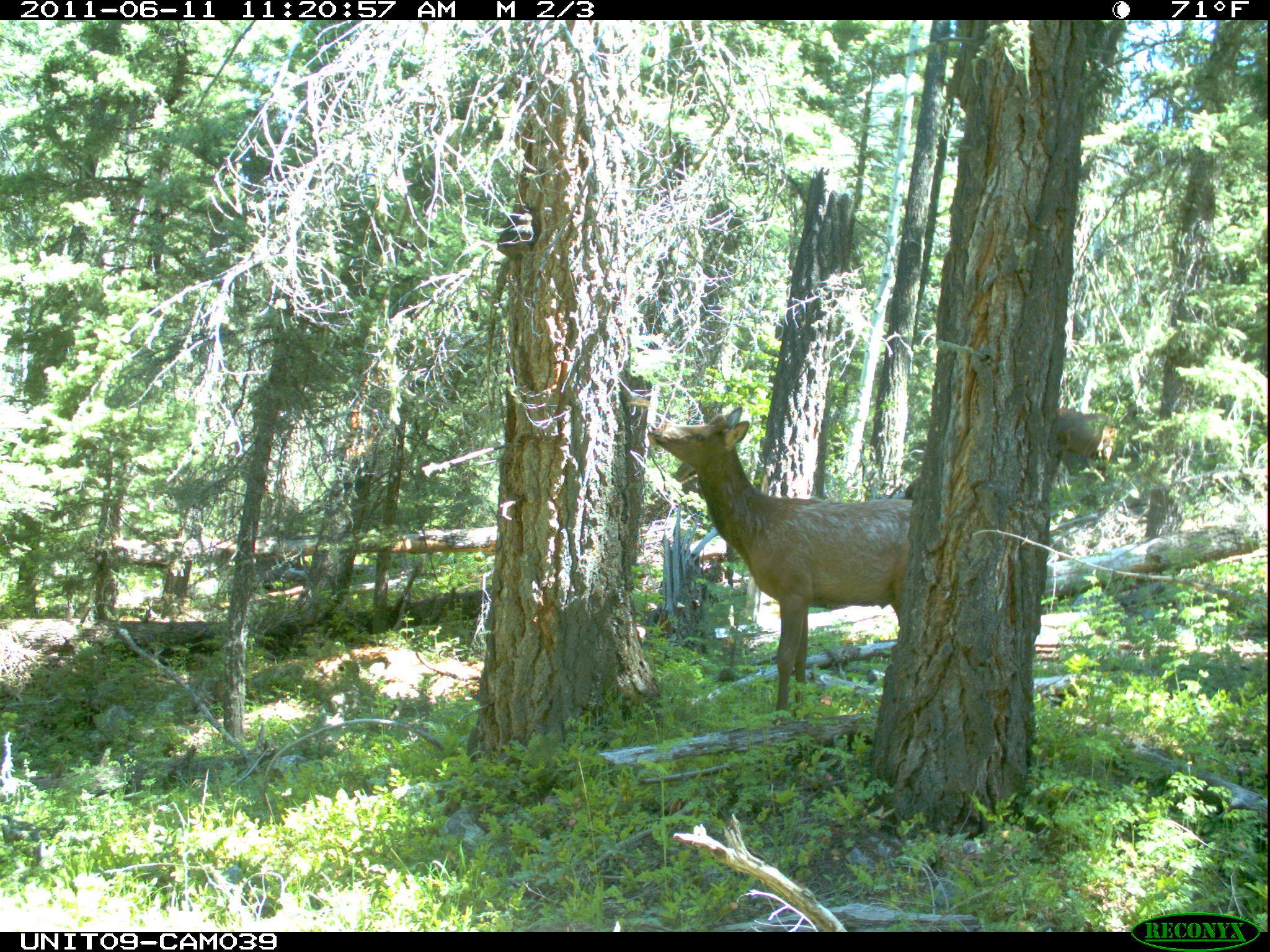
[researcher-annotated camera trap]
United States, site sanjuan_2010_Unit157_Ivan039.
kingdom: Animalia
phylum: Chordata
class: Mammalia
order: Artiodactyla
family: Cervidae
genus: Cervus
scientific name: Cervus elaphus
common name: red deer